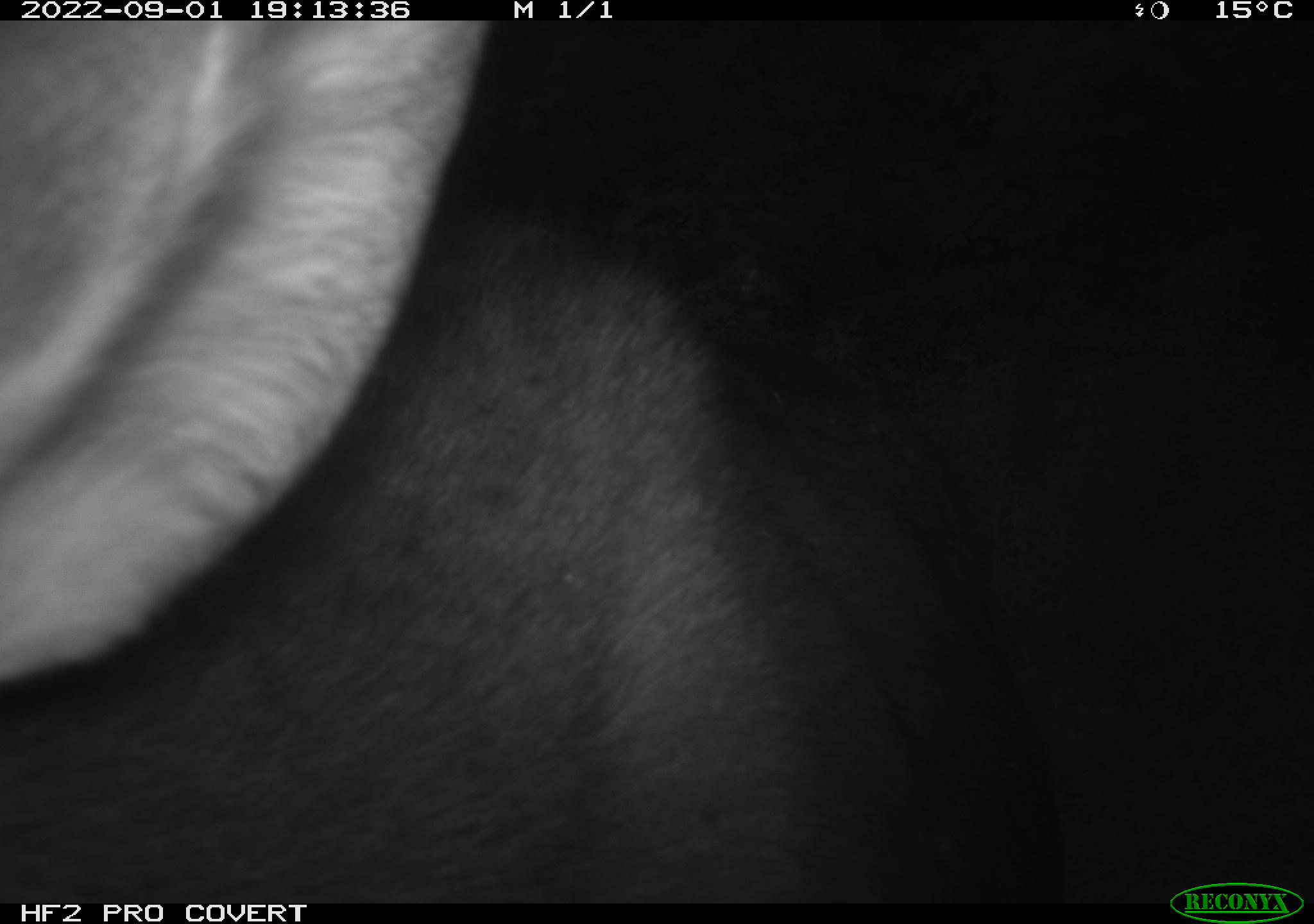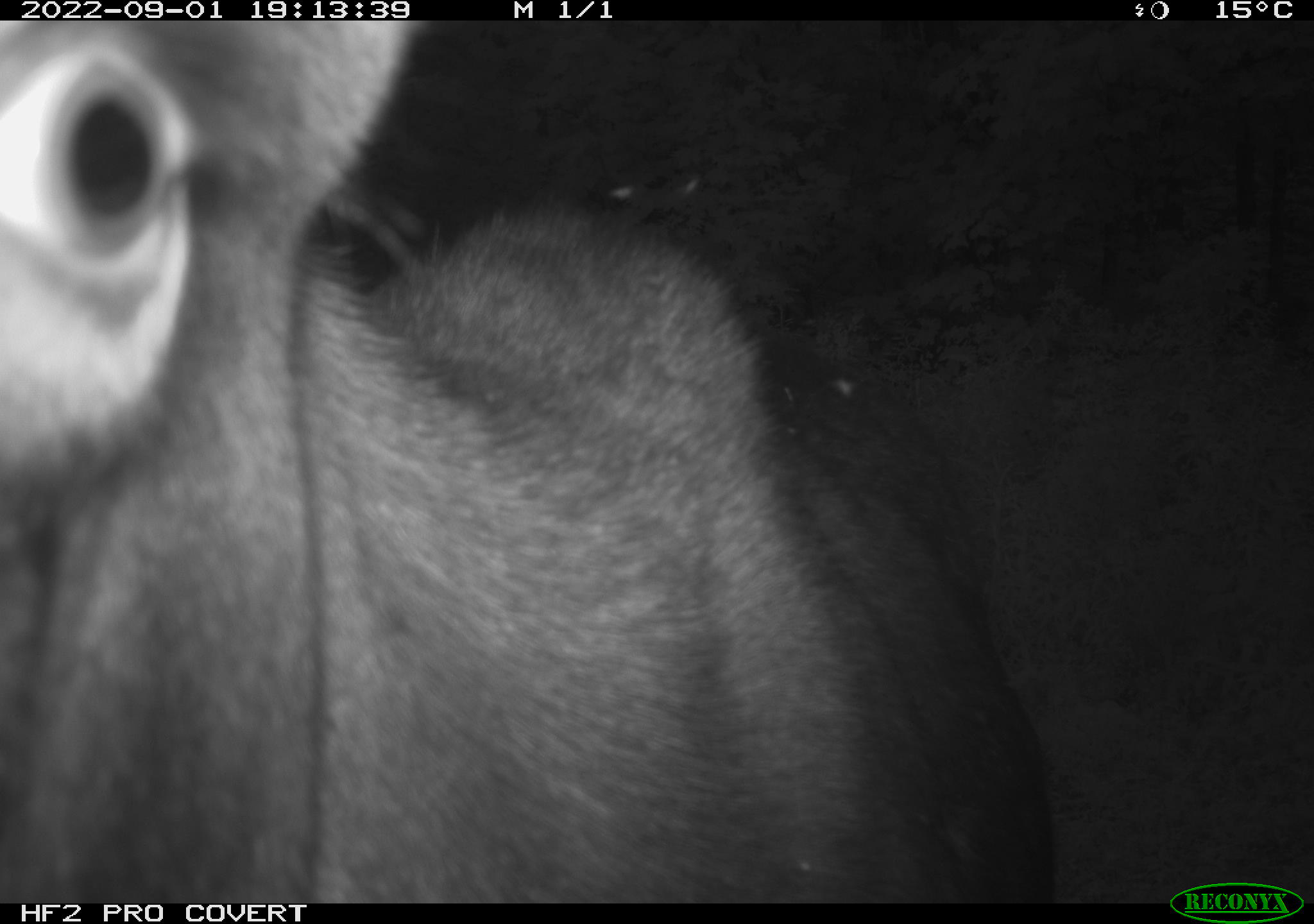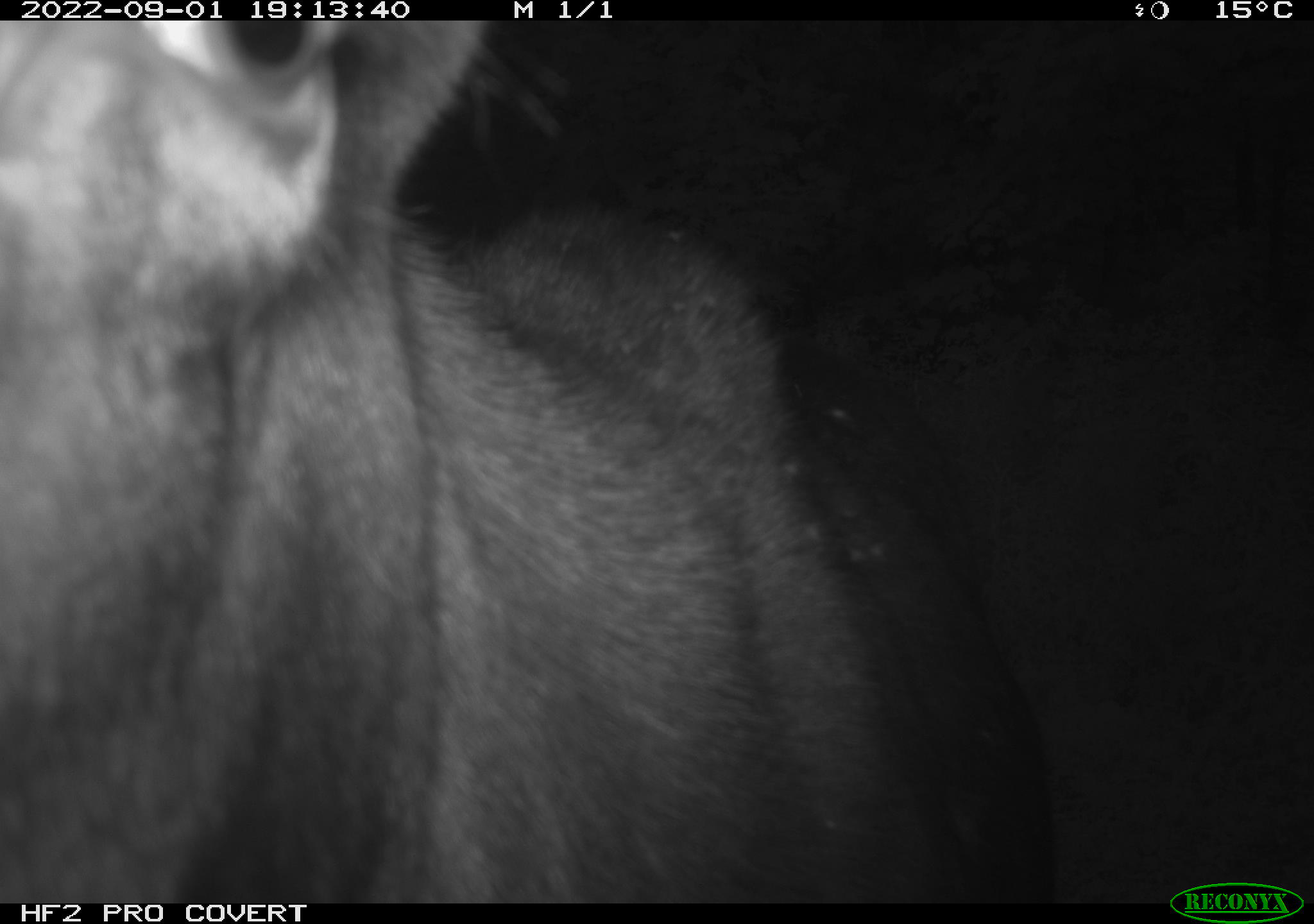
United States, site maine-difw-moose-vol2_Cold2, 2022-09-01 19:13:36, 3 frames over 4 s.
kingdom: Animalia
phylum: Chordata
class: Mammalia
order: Artiodactyla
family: Cervidae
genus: Alces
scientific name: Alces alces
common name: moose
Moose (Alces alces).